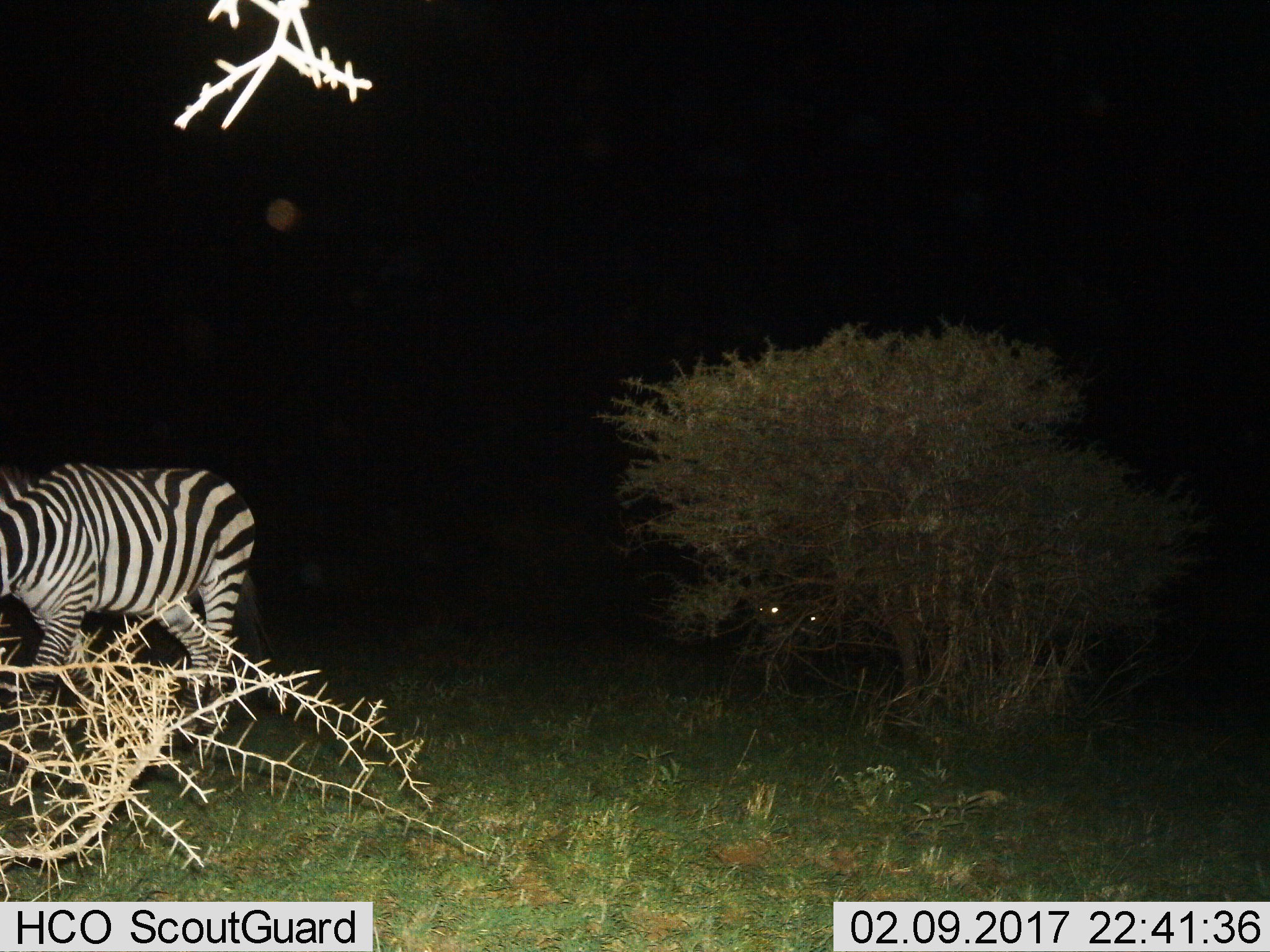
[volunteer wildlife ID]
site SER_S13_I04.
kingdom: Animalia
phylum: Chordata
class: Mammalia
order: Perissodactyla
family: Equidae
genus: Equus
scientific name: Equus quagga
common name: plains zebra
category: zebraplains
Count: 1.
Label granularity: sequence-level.